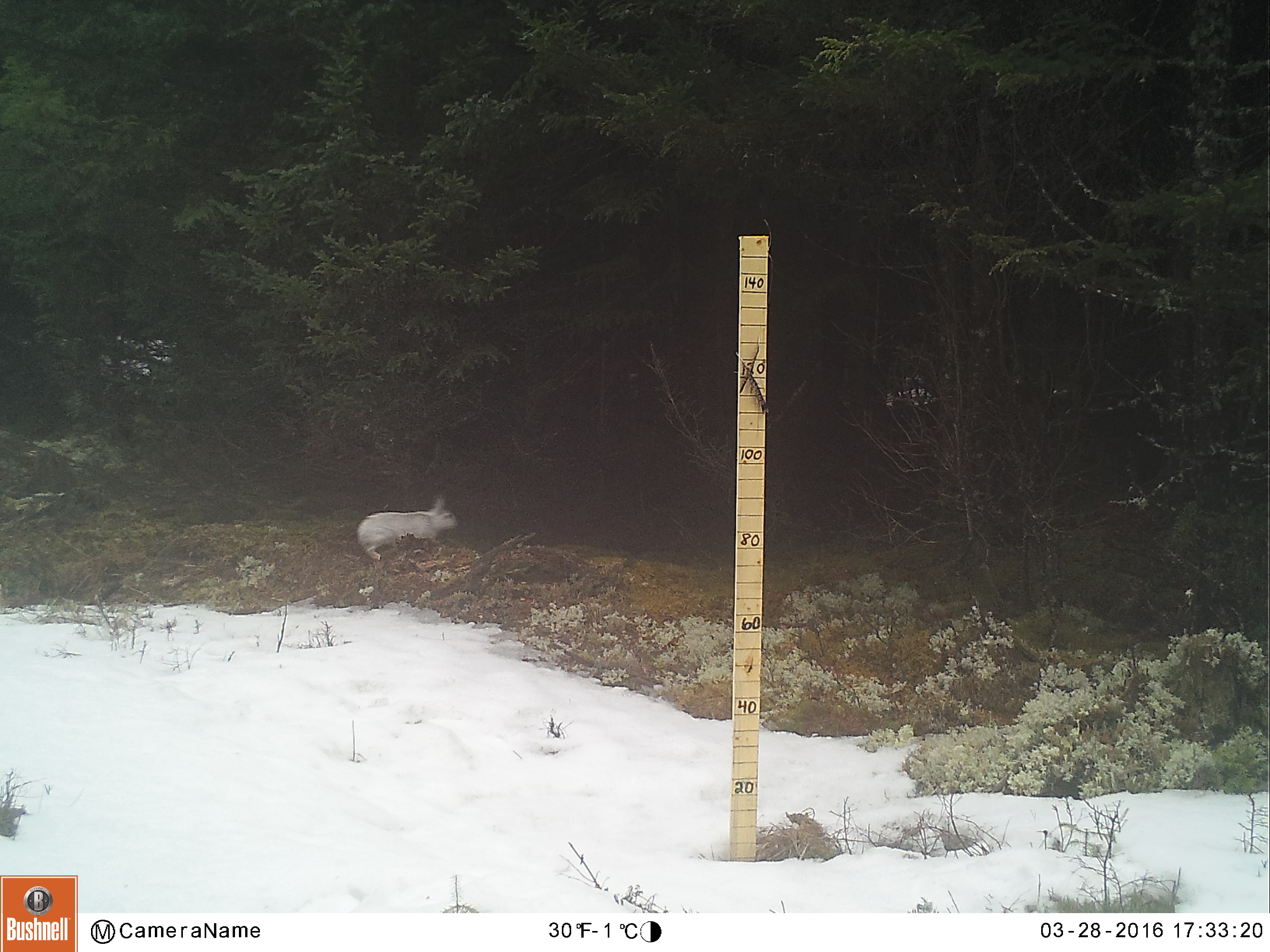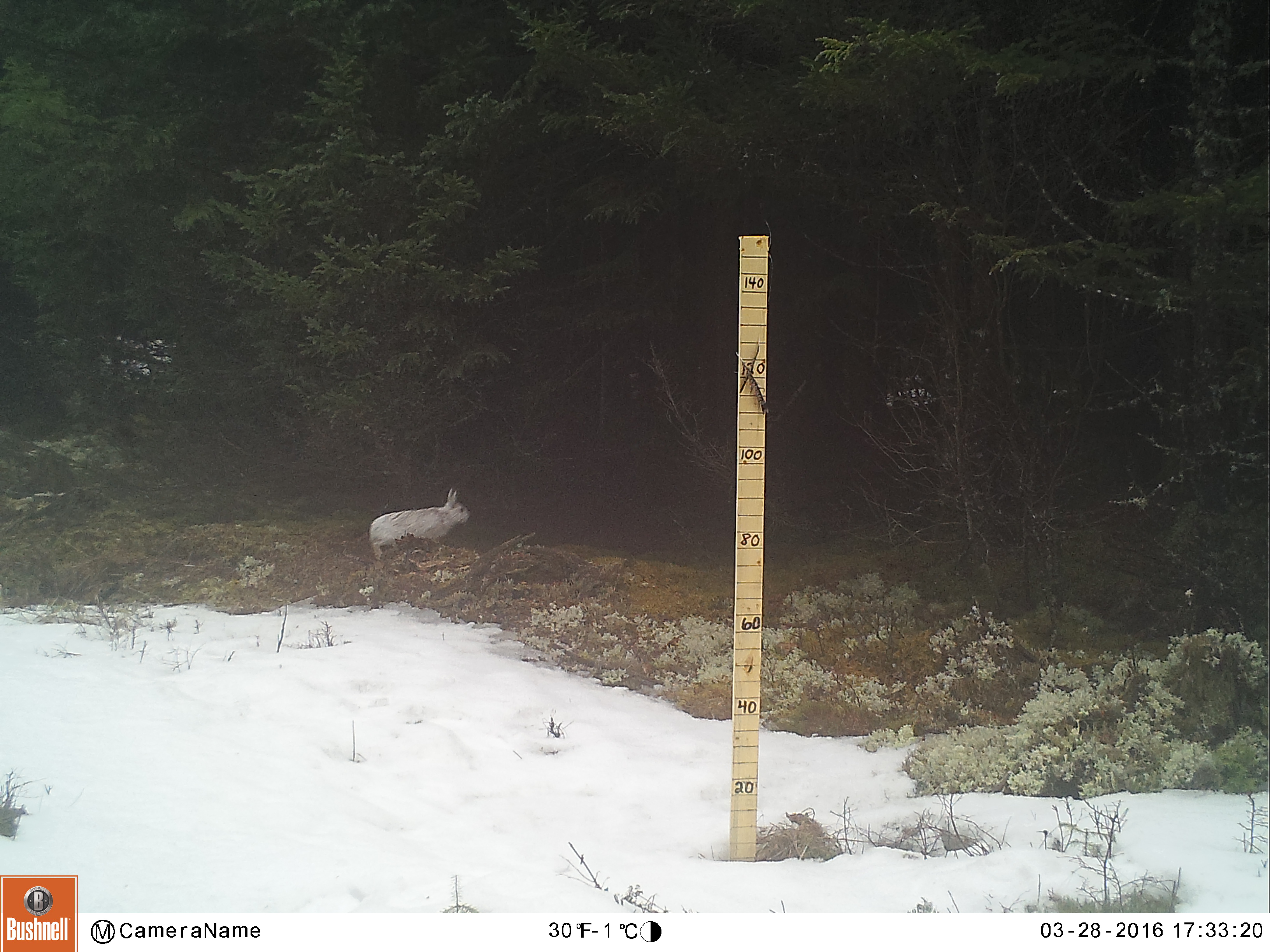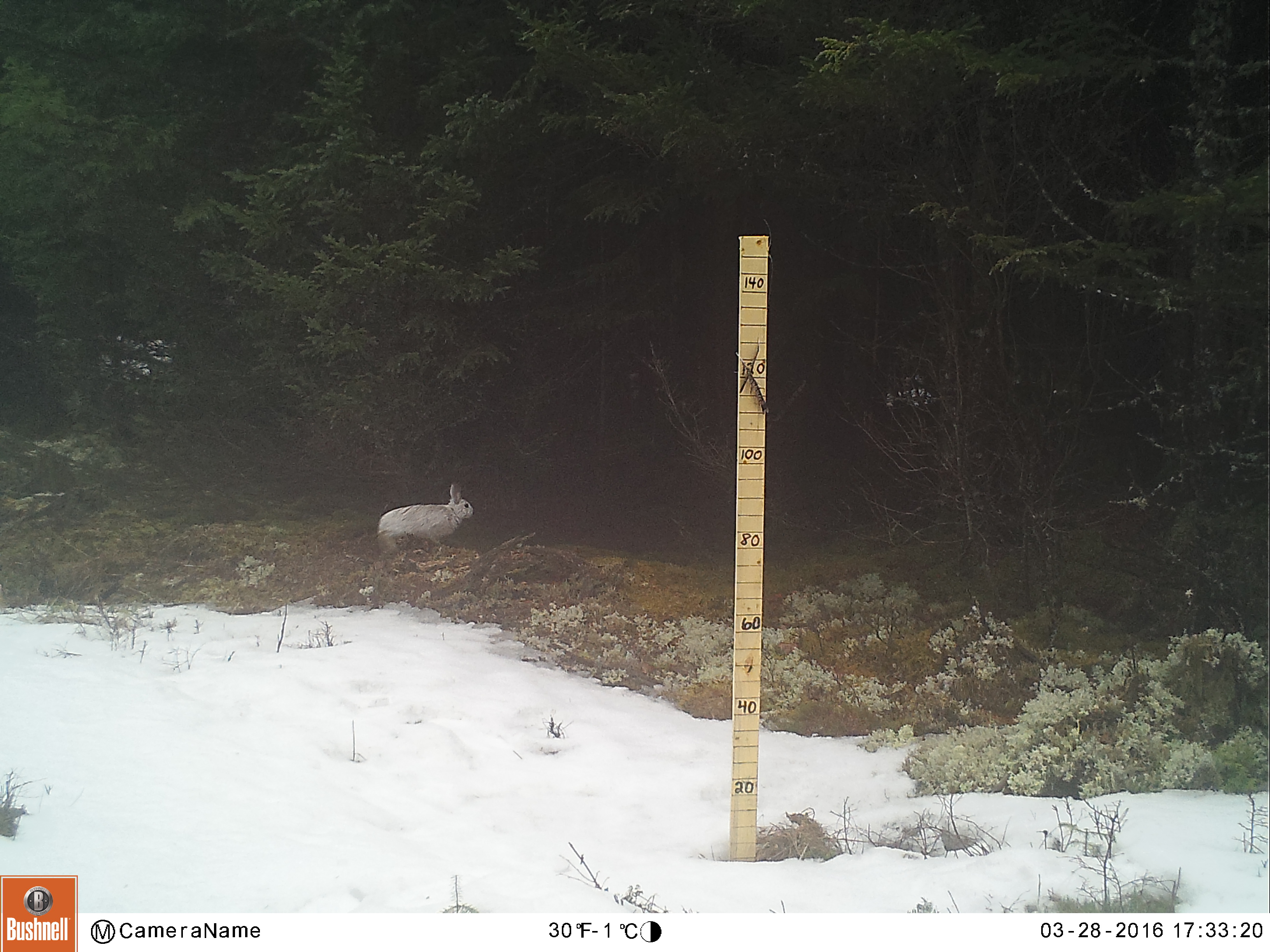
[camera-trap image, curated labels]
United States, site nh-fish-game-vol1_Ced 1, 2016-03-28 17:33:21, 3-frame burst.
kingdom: Animalia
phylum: Chordata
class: Mammalia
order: Lagomorpha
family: Leporidae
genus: Lepus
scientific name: Lepus americanus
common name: snowshoe hare